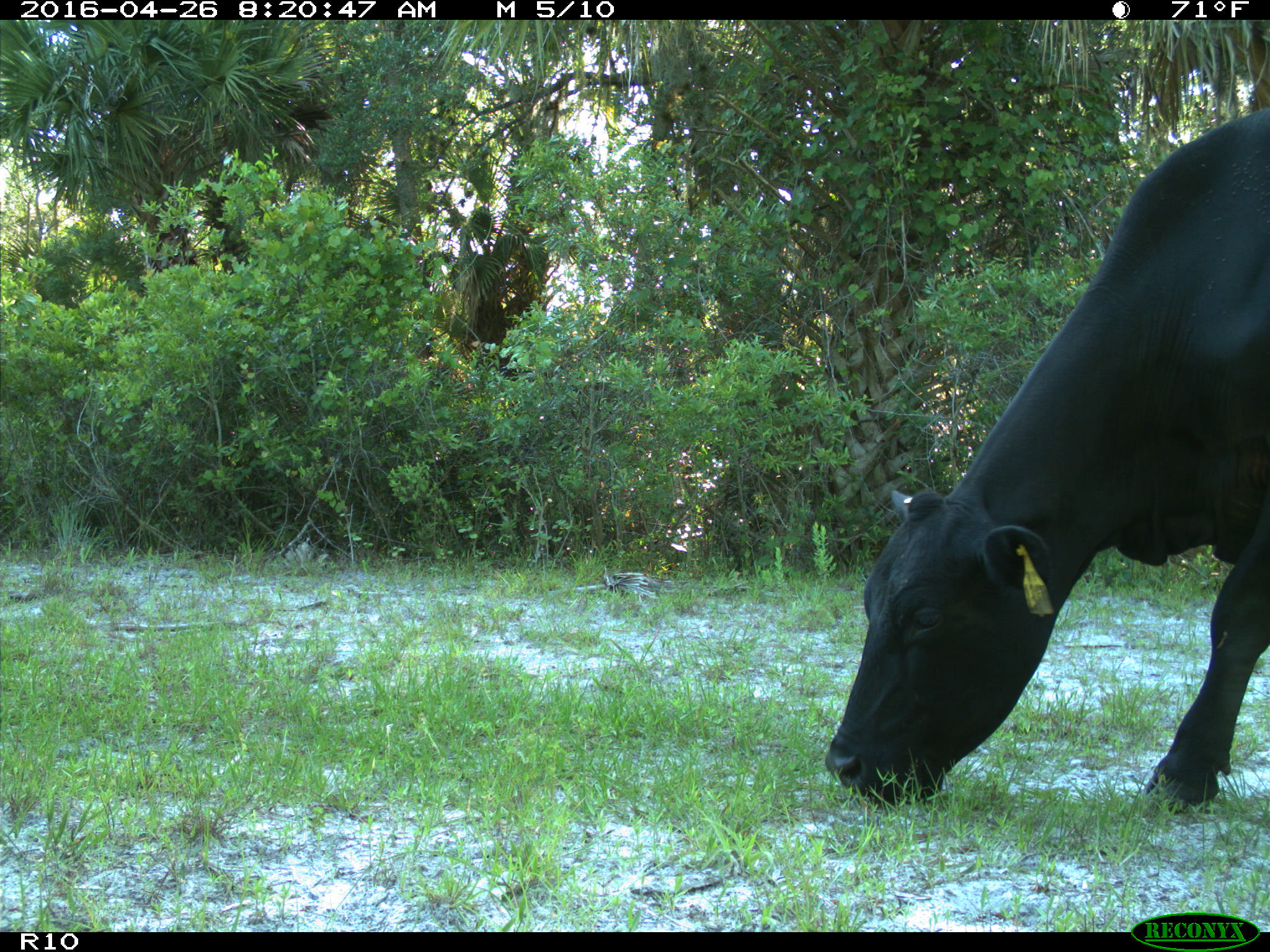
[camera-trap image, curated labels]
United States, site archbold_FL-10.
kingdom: Animalia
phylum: Chordata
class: Mammalia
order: Artiodactyla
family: Bovidae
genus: Bos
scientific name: Bos taurus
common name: domestic cow